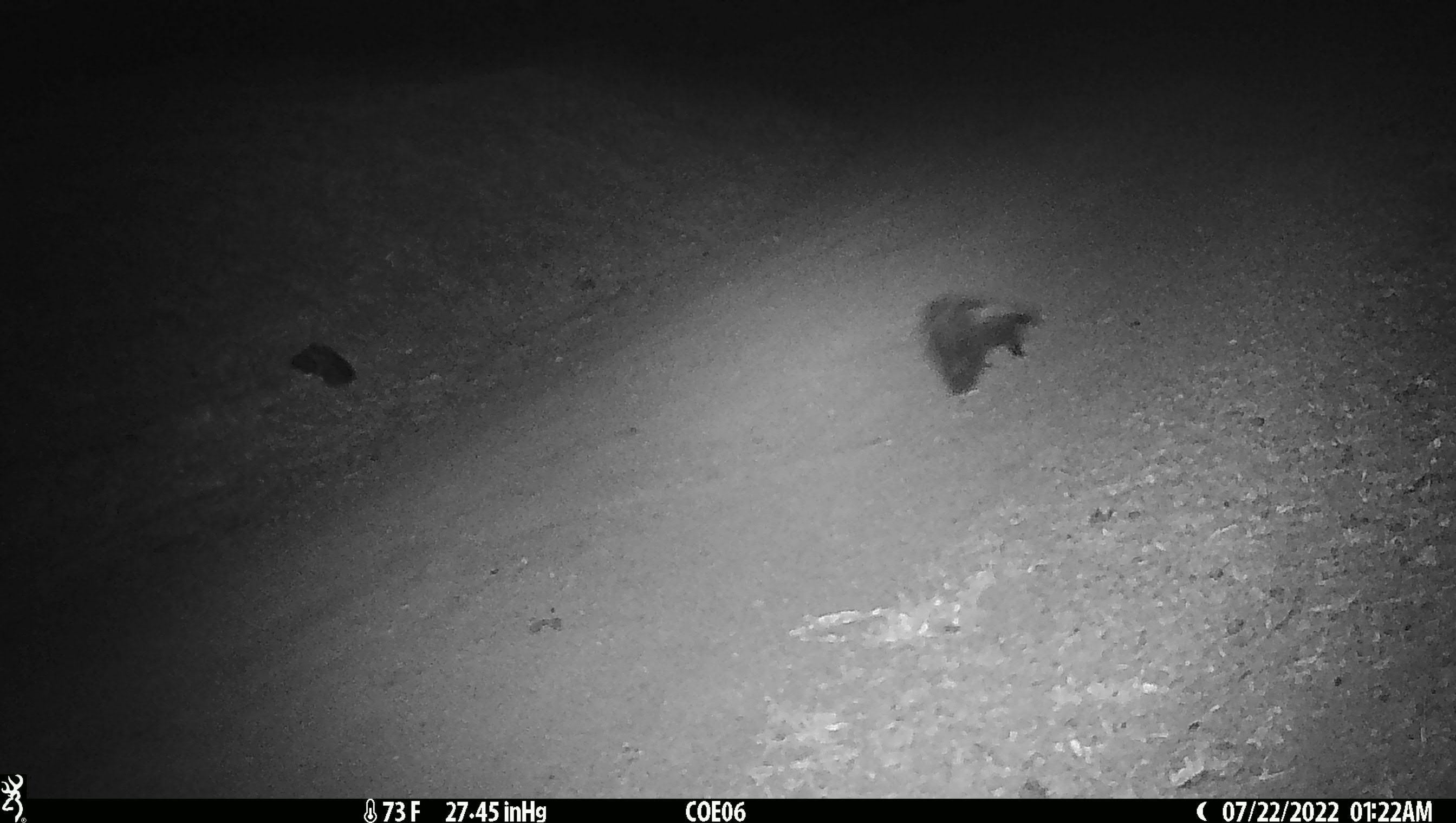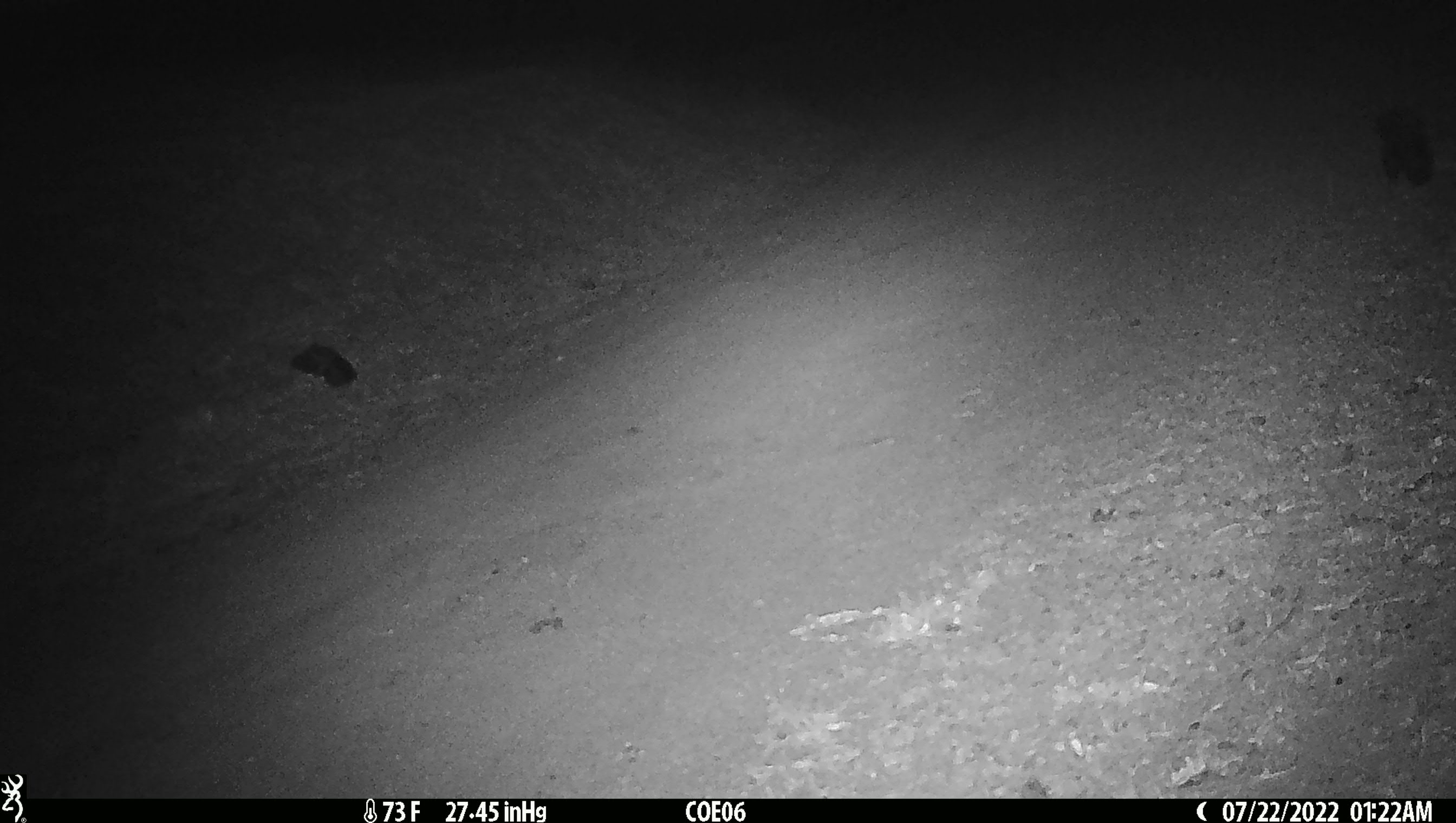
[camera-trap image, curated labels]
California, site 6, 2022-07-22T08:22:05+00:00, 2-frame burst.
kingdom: Animalia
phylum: Chordata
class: Mammalia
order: Carnivora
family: Mephitidae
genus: Mephitis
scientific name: Mephitis mephitis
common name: striped skunk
Striped skunk (Mephitis mephitis).